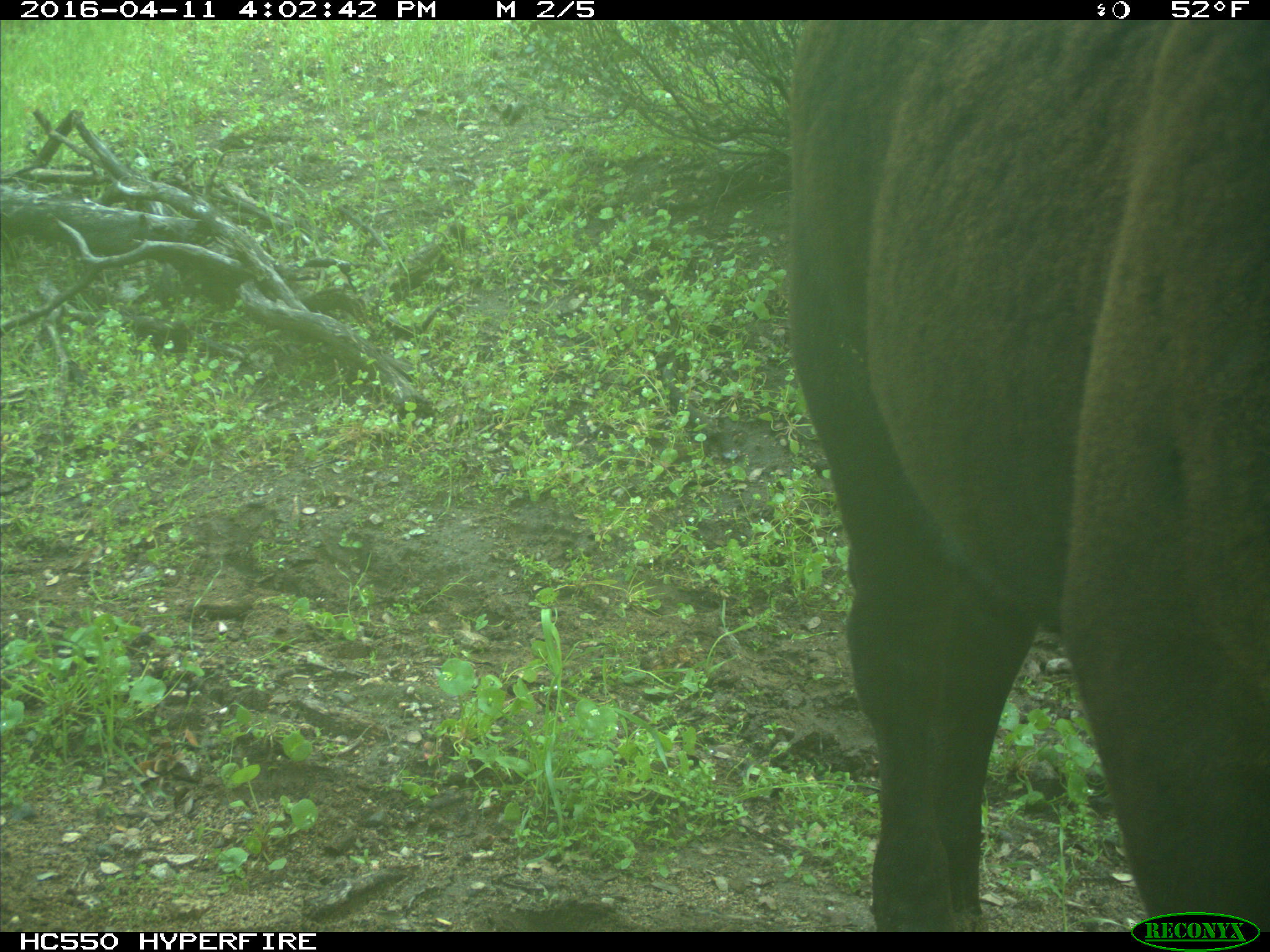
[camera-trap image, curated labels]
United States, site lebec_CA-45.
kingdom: Animalia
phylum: Chordata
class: Mammalia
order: Artiodactyla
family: Bovidae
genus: Bos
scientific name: Bos taurus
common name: domestic cow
Bos taurus (domestic cow).